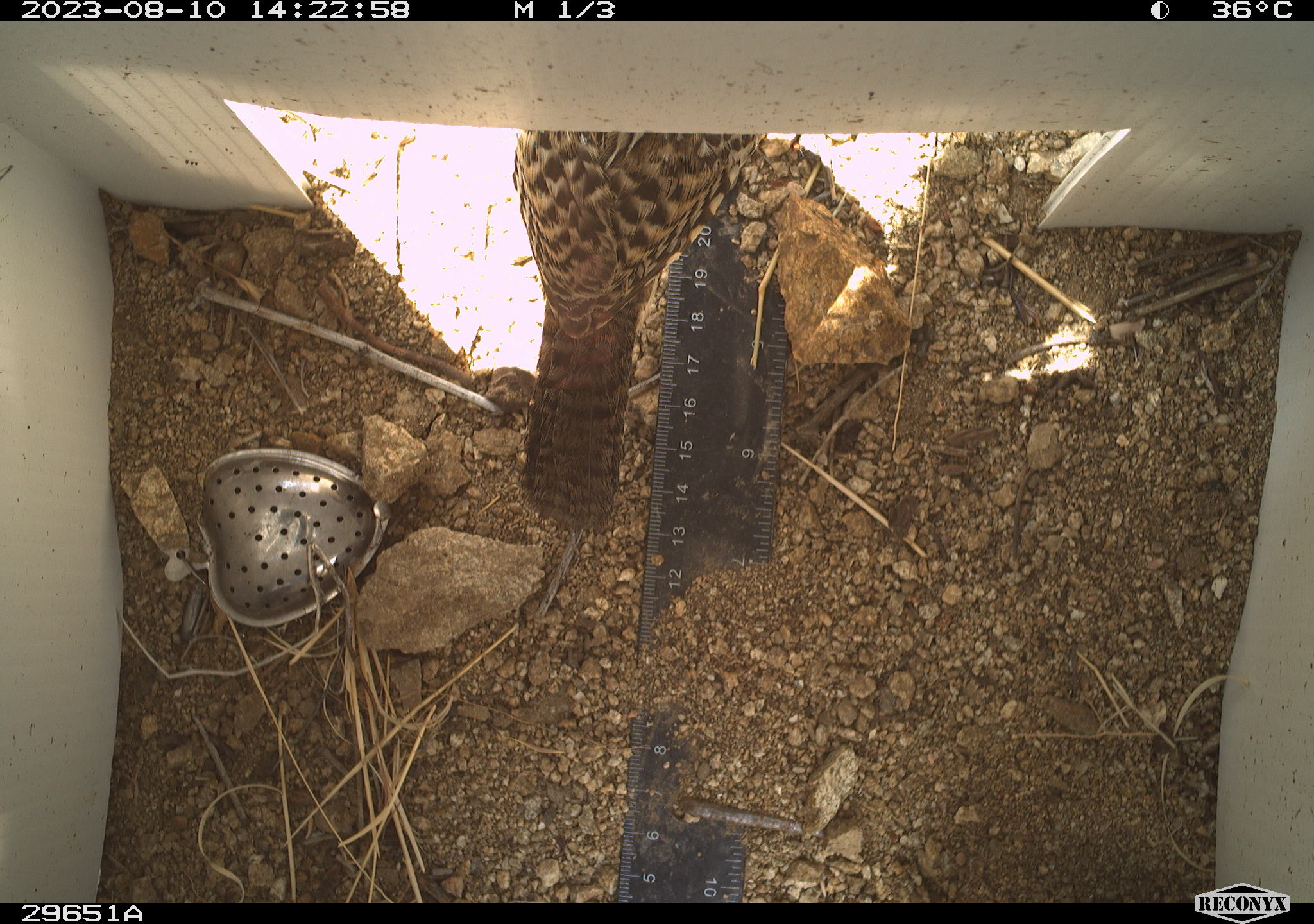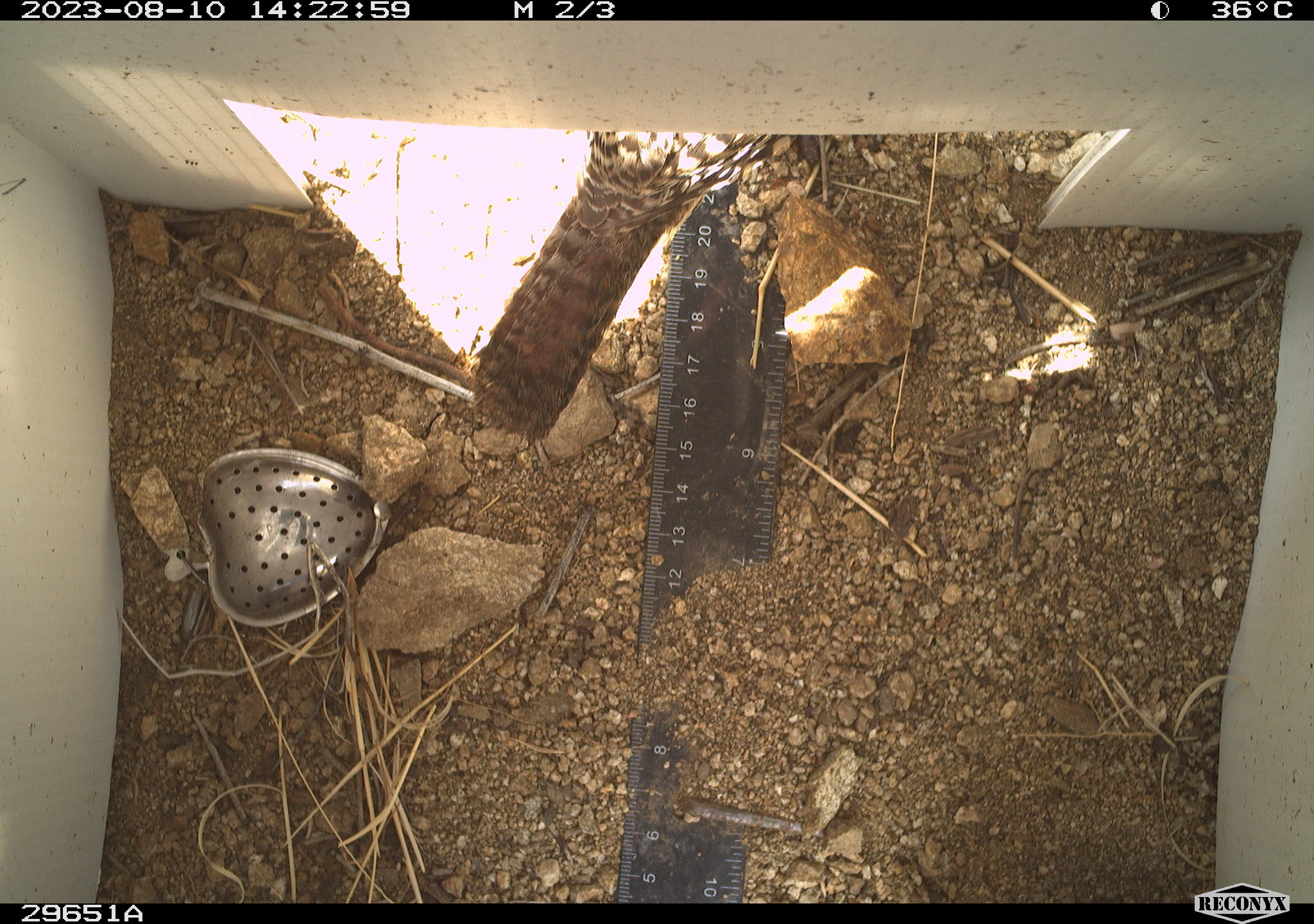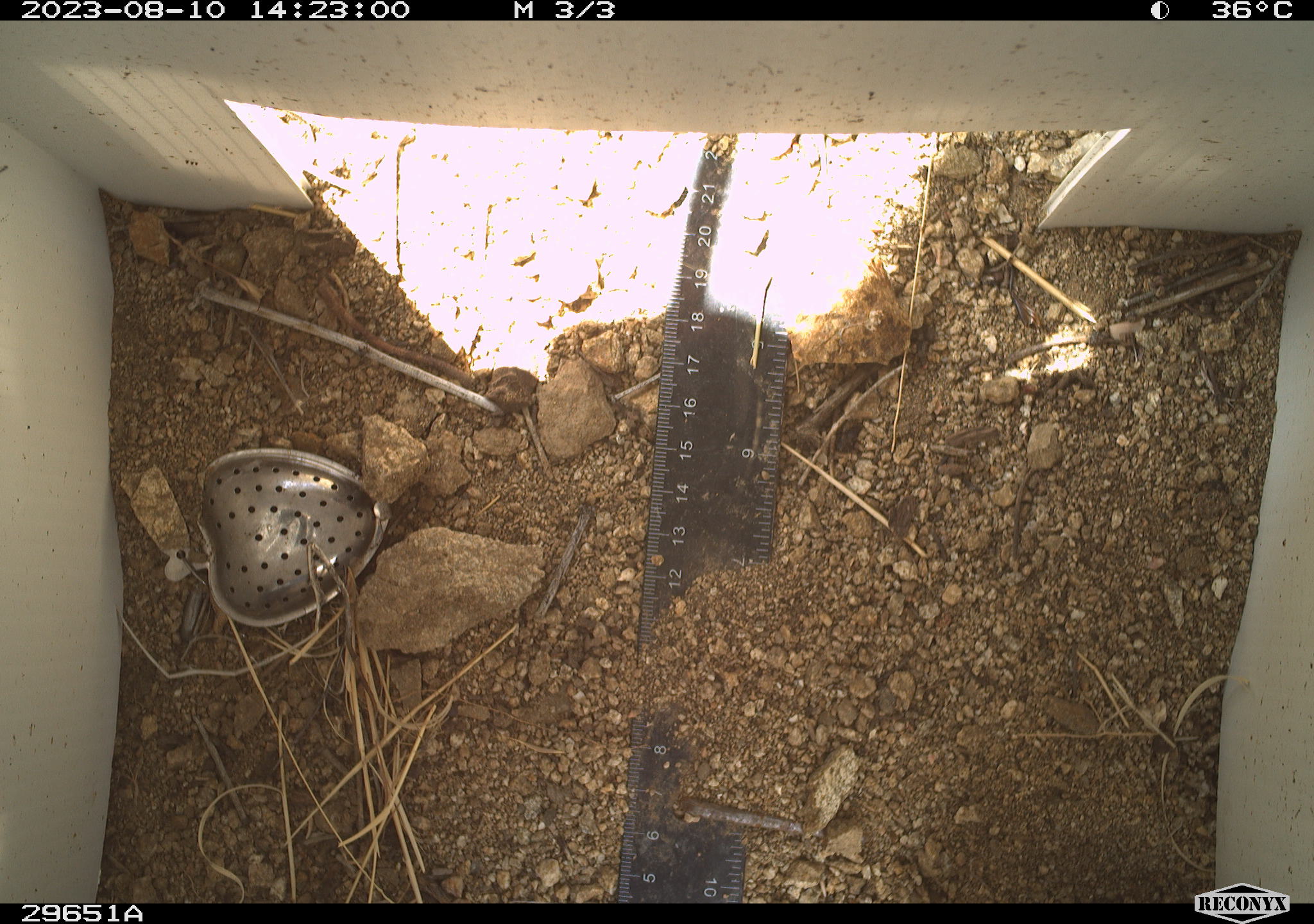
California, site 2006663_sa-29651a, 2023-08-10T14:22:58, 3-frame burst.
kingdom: Animalia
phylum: Chordata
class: Aves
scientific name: Aves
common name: bird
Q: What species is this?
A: Bird (Aves).